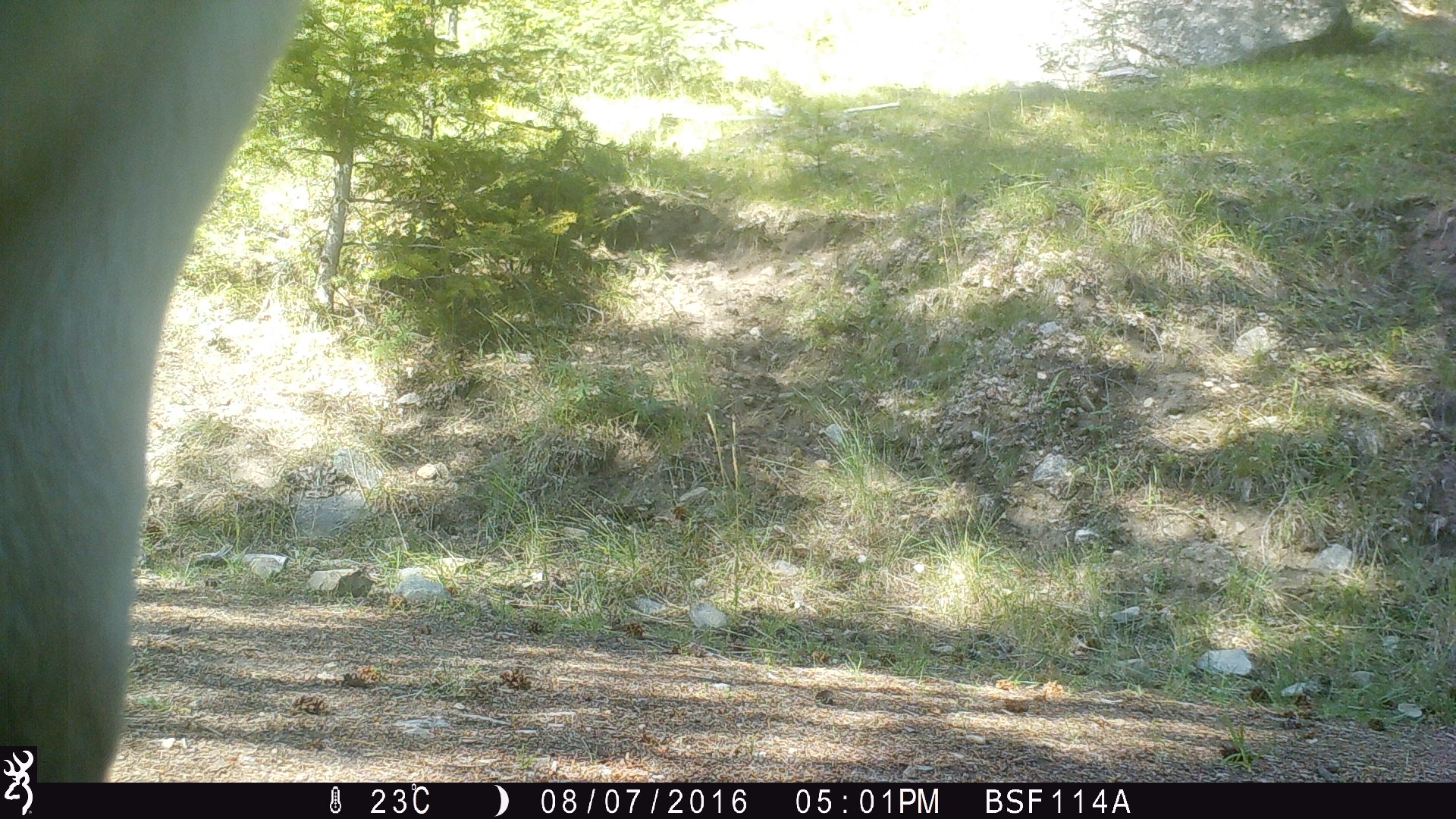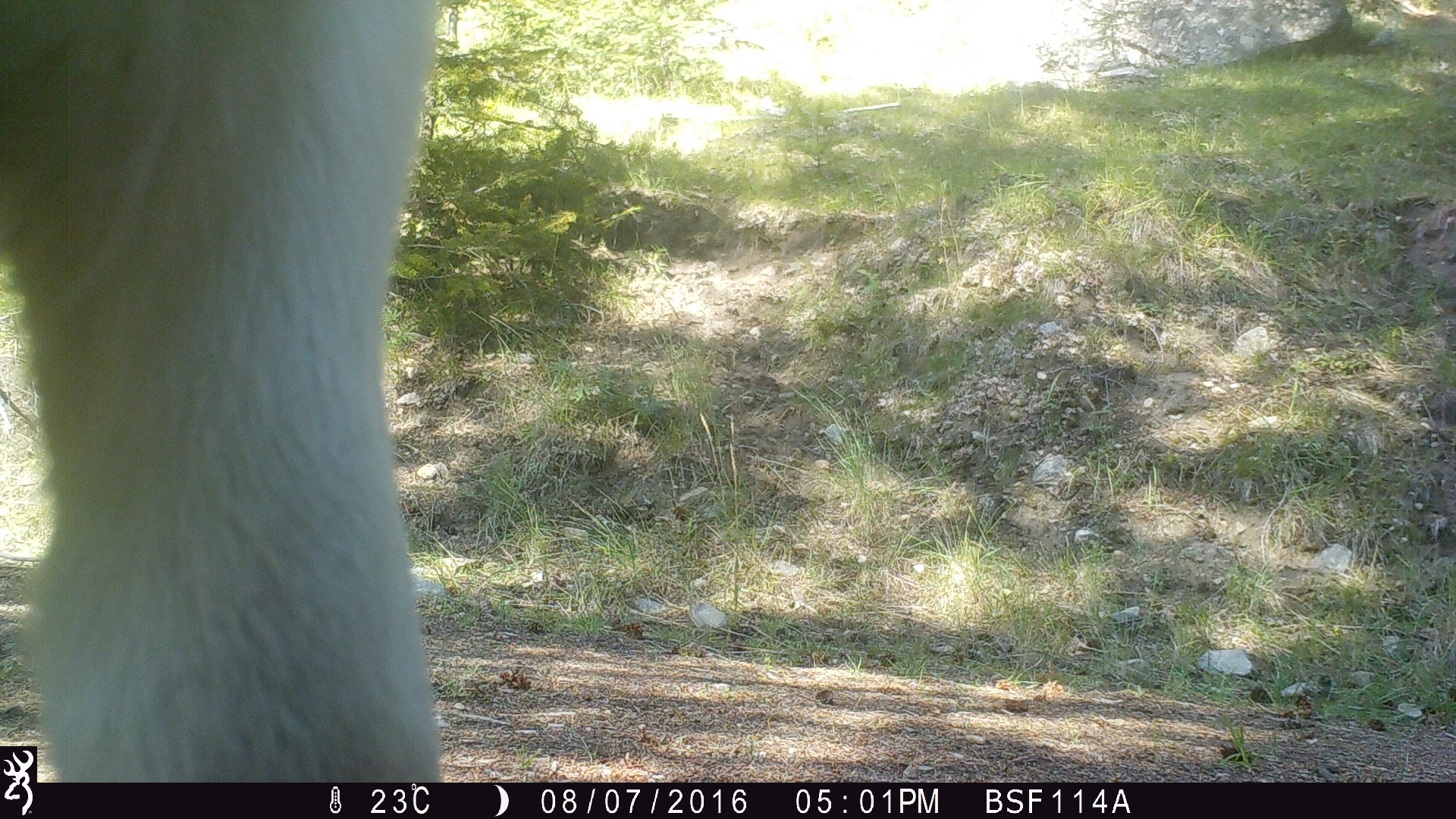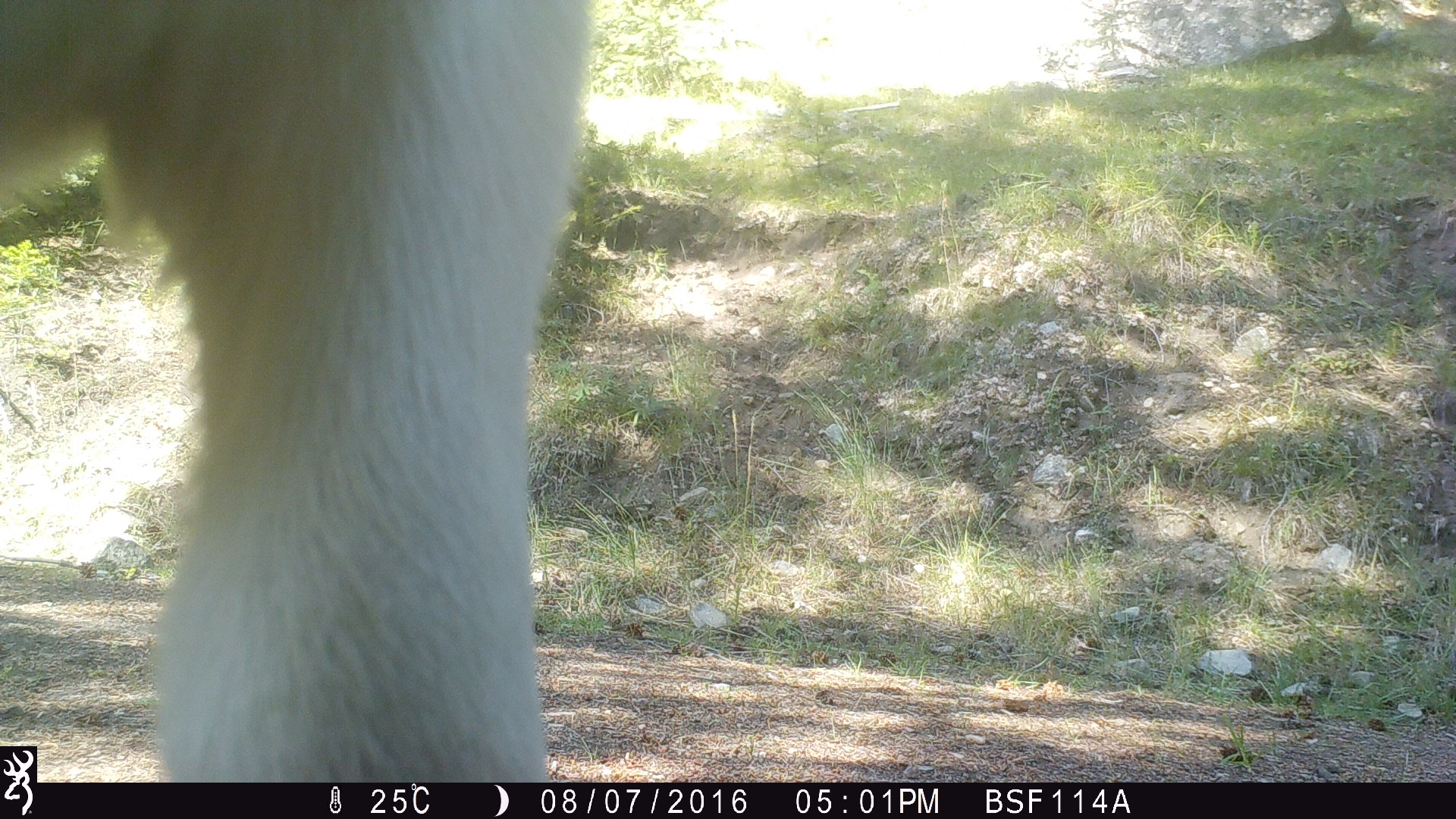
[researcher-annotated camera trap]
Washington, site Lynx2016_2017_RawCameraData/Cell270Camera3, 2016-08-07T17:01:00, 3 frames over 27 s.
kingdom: Animalia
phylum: Chordata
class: Mammalia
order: Artiodactyla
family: Bovidae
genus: Bos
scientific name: Bos taurus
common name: domestic cattle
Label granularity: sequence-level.